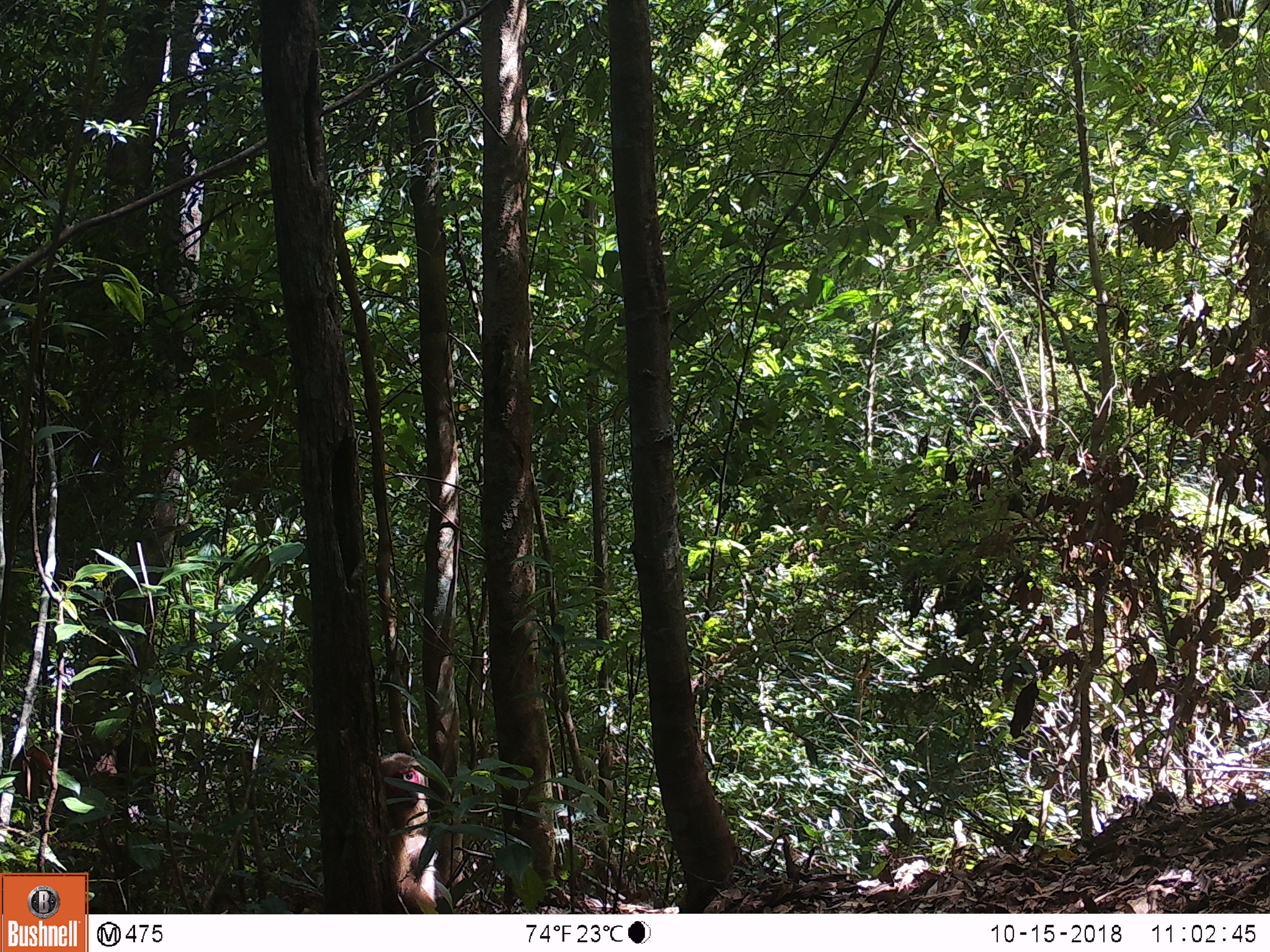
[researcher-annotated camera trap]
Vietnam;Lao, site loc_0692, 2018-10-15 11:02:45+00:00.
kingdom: Animalia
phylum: Chordata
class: Mammalia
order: Primates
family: Cercopithecidae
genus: Macaca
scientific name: Macaca arctoides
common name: stump-tailed macaque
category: stump tailed macaque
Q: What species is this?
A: Stump tailed macaque (stump-tailed macaque) (Macaca arctoides).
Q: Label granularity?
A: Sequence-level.